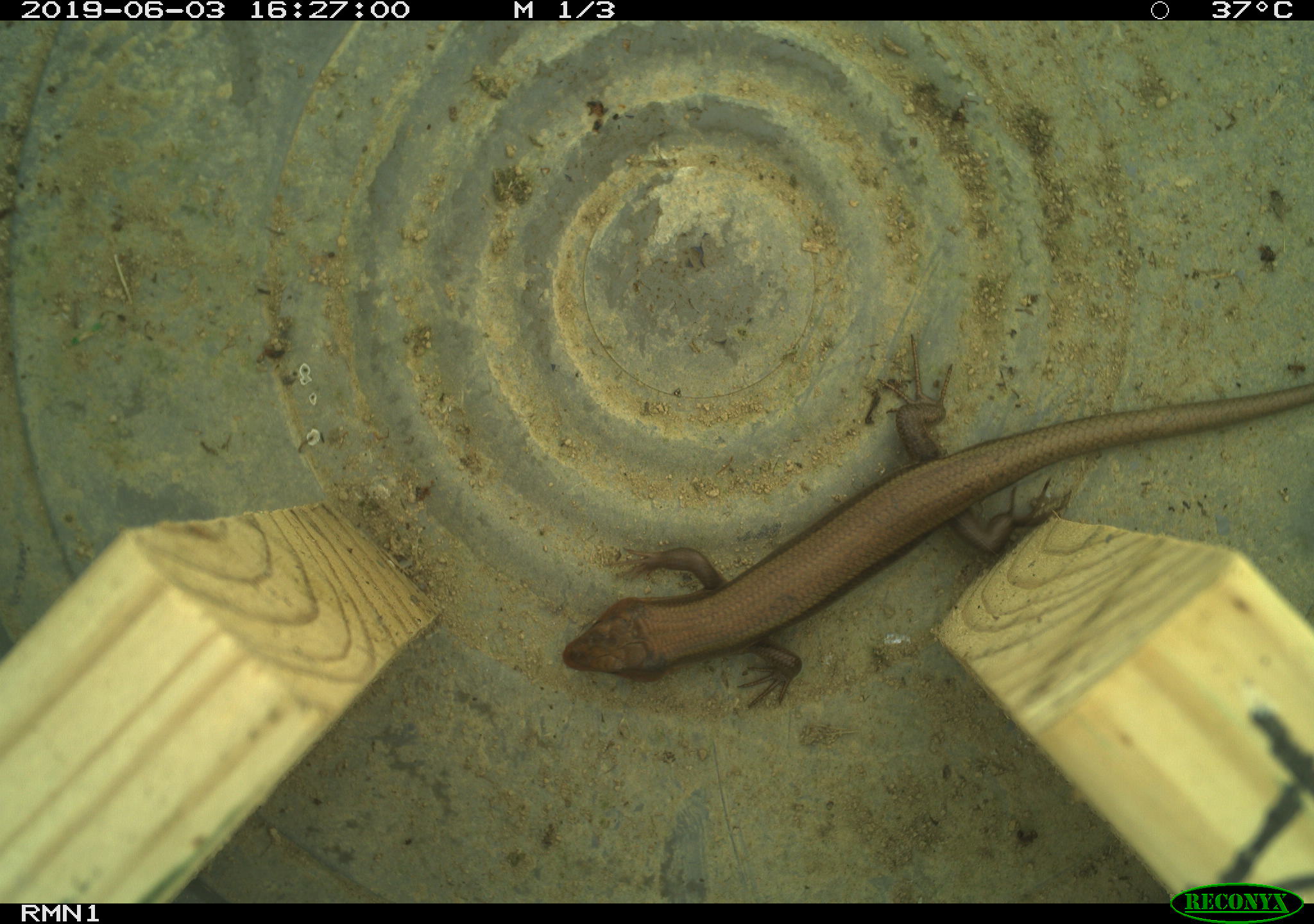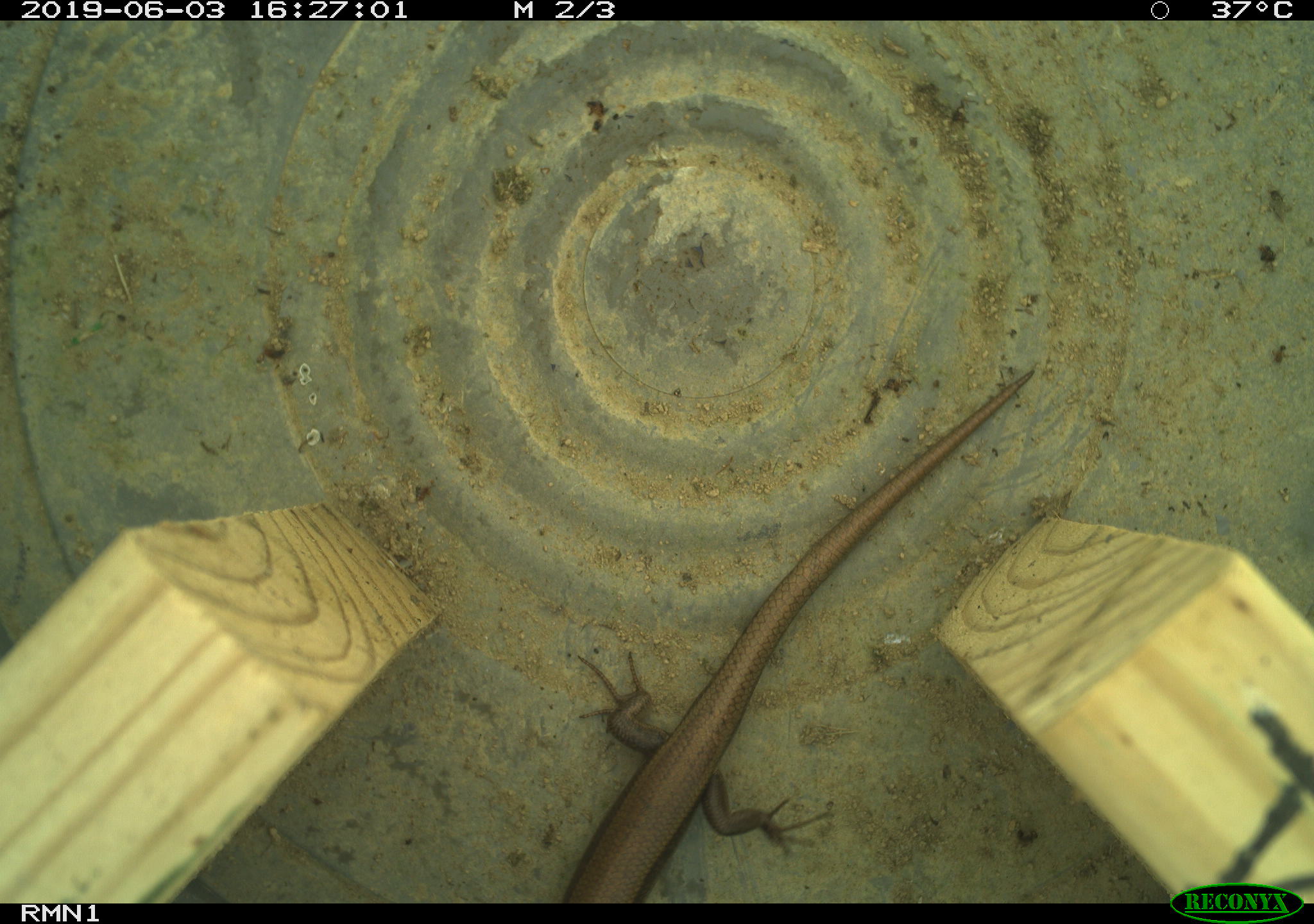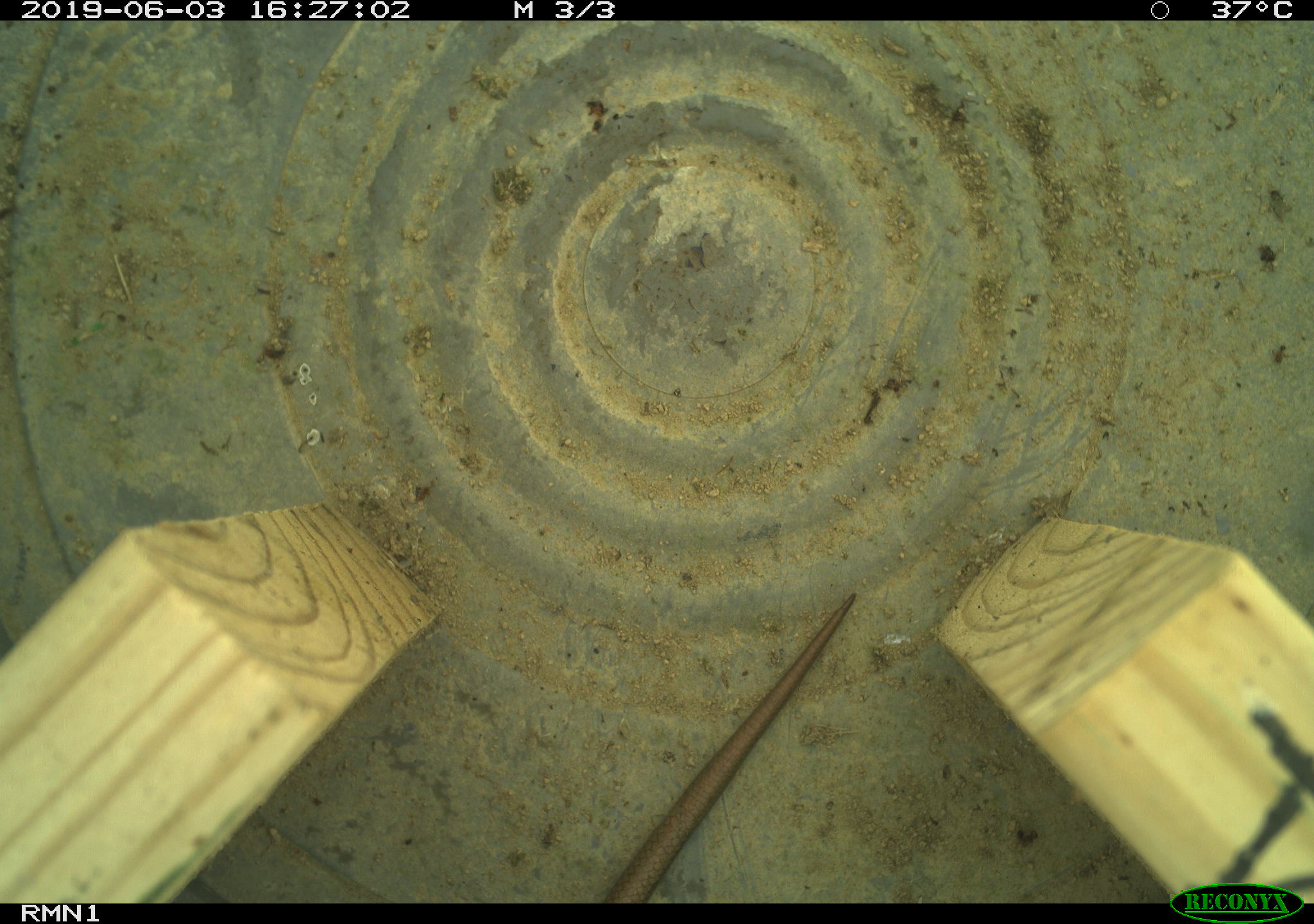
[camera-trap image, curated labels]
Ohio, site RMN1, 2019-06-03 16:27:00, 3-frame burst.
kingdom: Animalia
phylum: Chordata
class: Reptilia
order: Squamata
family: Scincidae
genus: Plestiodon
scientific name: Plestiodon fasciatus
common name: common five-lined skink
Common five-lined skink (Plestiodon fasciatus).